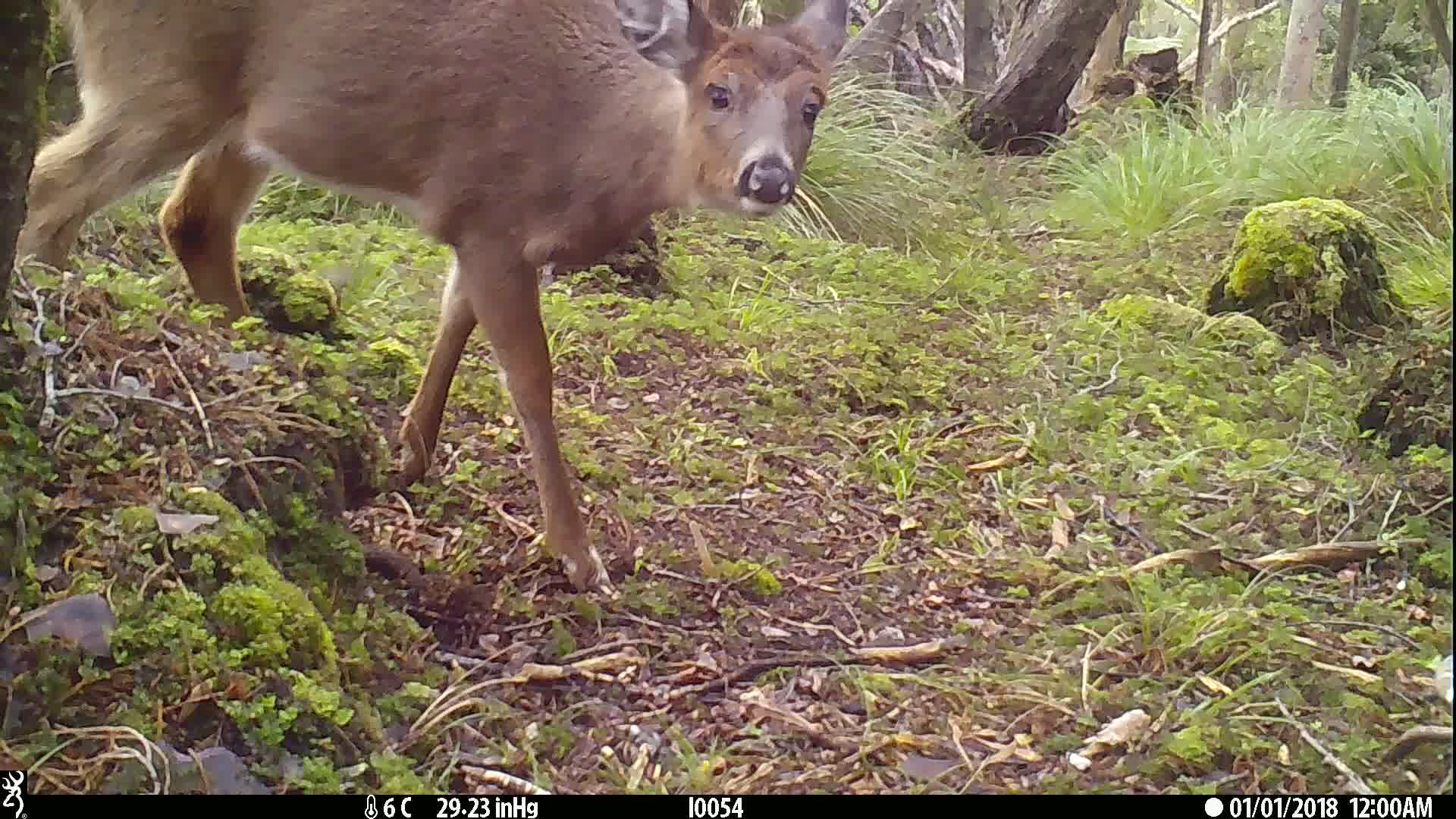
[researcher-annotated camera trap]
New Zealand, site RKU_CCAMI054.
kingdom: Animalia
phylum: Chordata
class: Mammalia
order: Artiodactyla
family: Cervidae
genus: Odocoileus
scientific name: Odocoileus virginianus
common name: white-tailed deer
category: white tailed deer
White tailed deer (white-tailed deer) (Odocoileus virginianus).